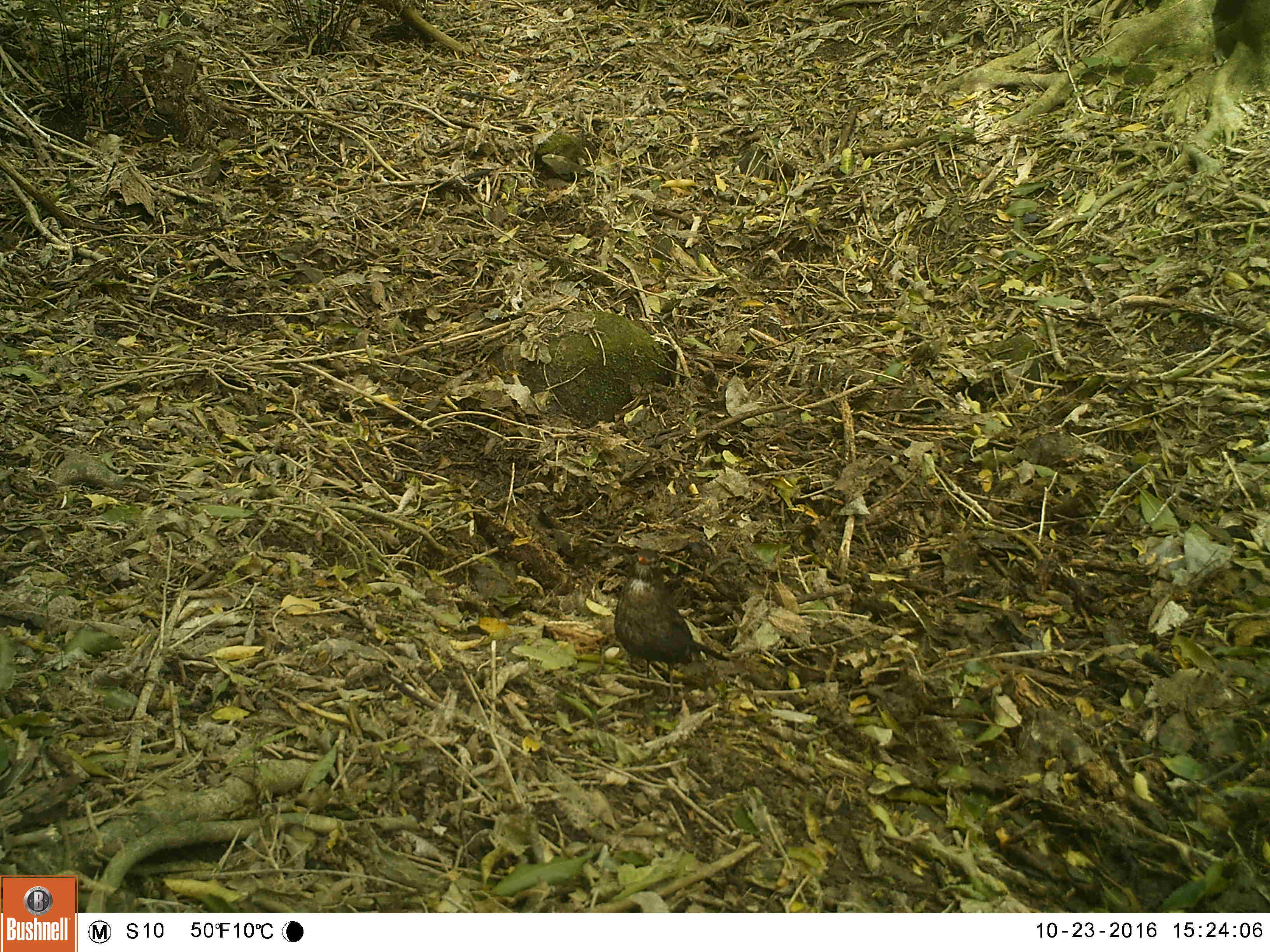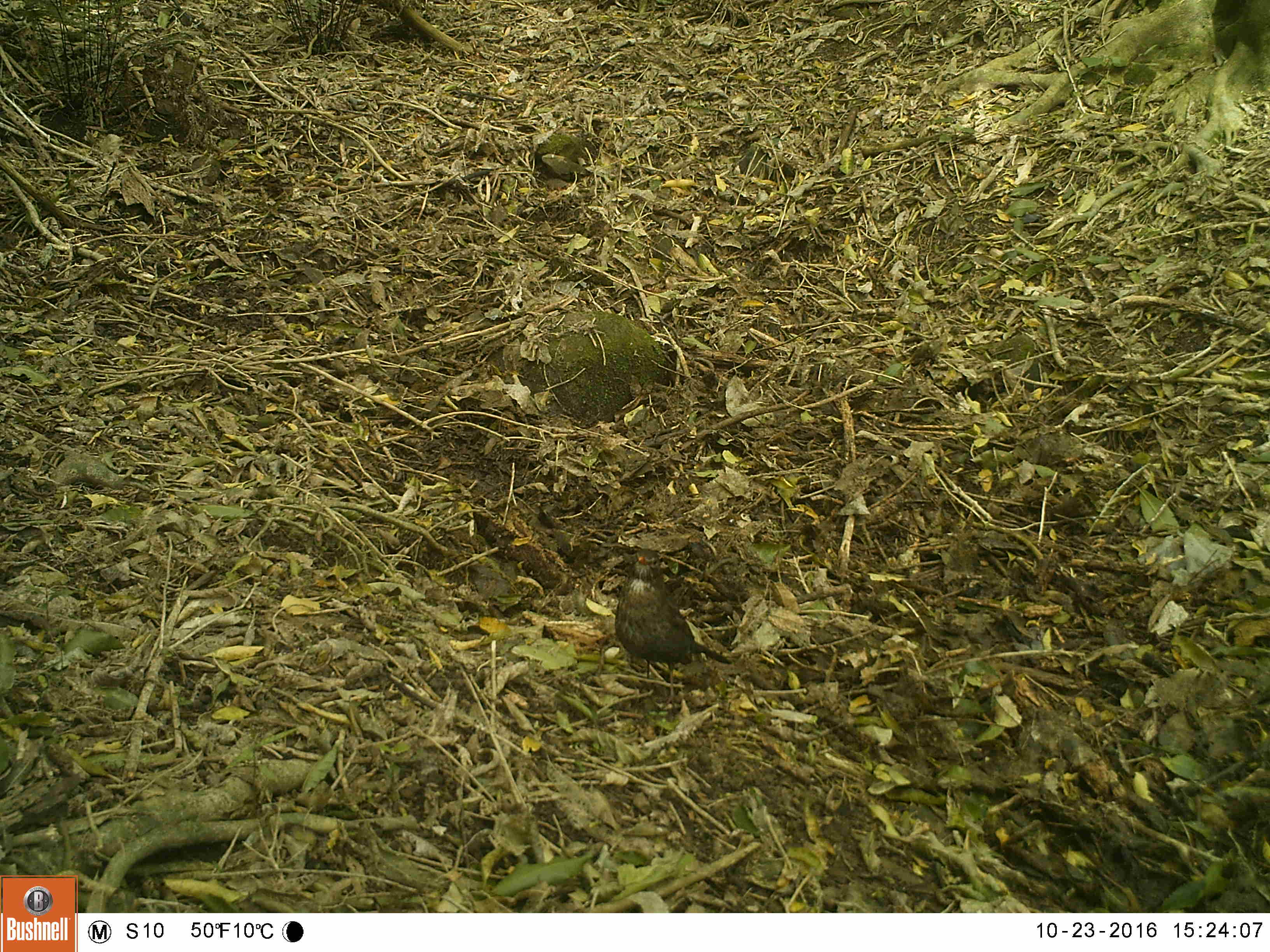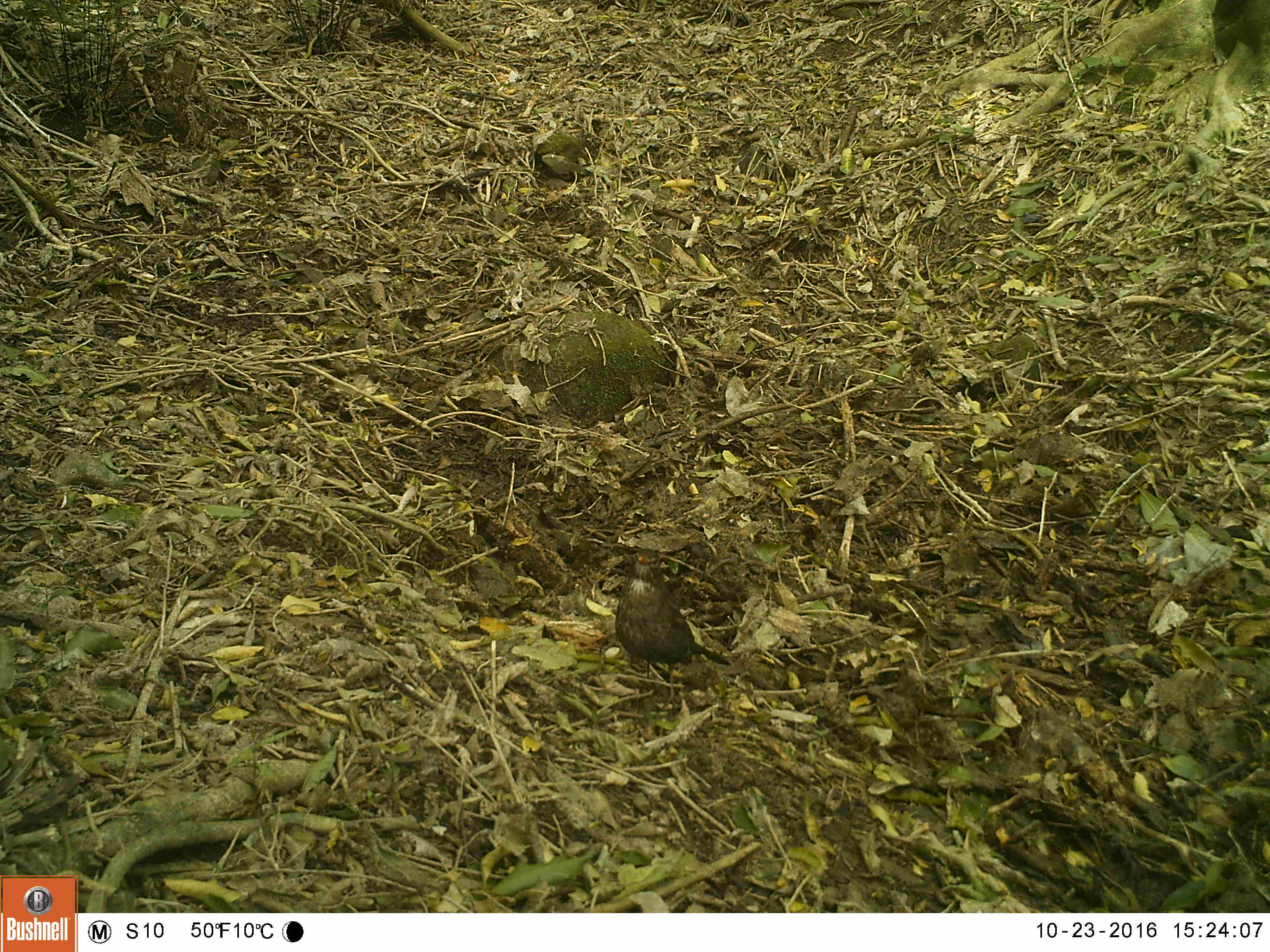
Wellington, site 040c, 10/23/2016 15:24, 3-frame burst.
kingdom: Animalia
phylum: Chordata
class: Aves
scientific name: Aves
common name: bird